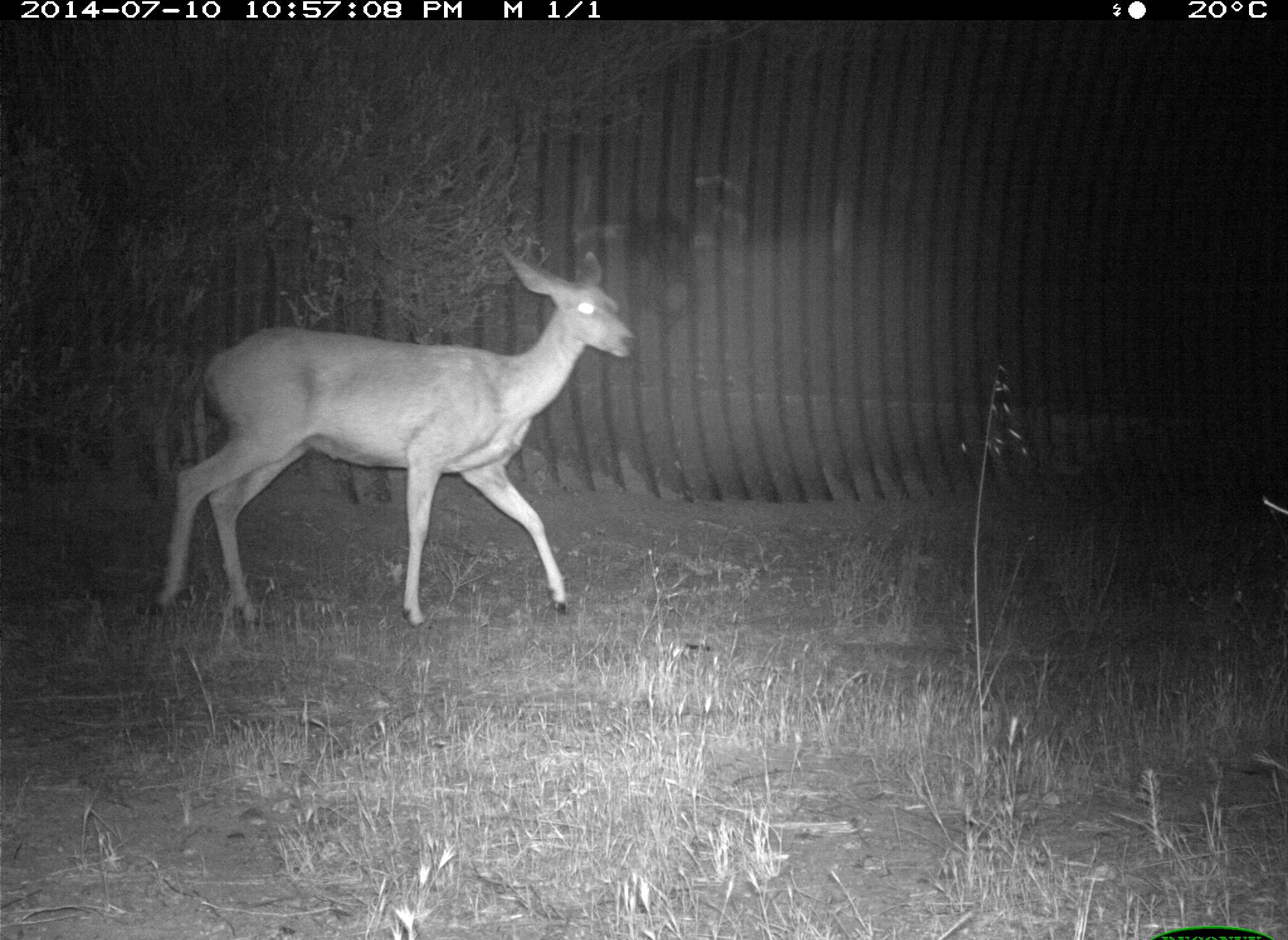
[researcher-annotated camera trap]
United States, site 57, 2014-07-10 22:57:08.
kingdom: Animalia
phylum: Chordata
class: Mammalia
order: Artiodactyla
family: Cervidae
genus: Odocoileus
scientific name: Odocoileus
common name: deer